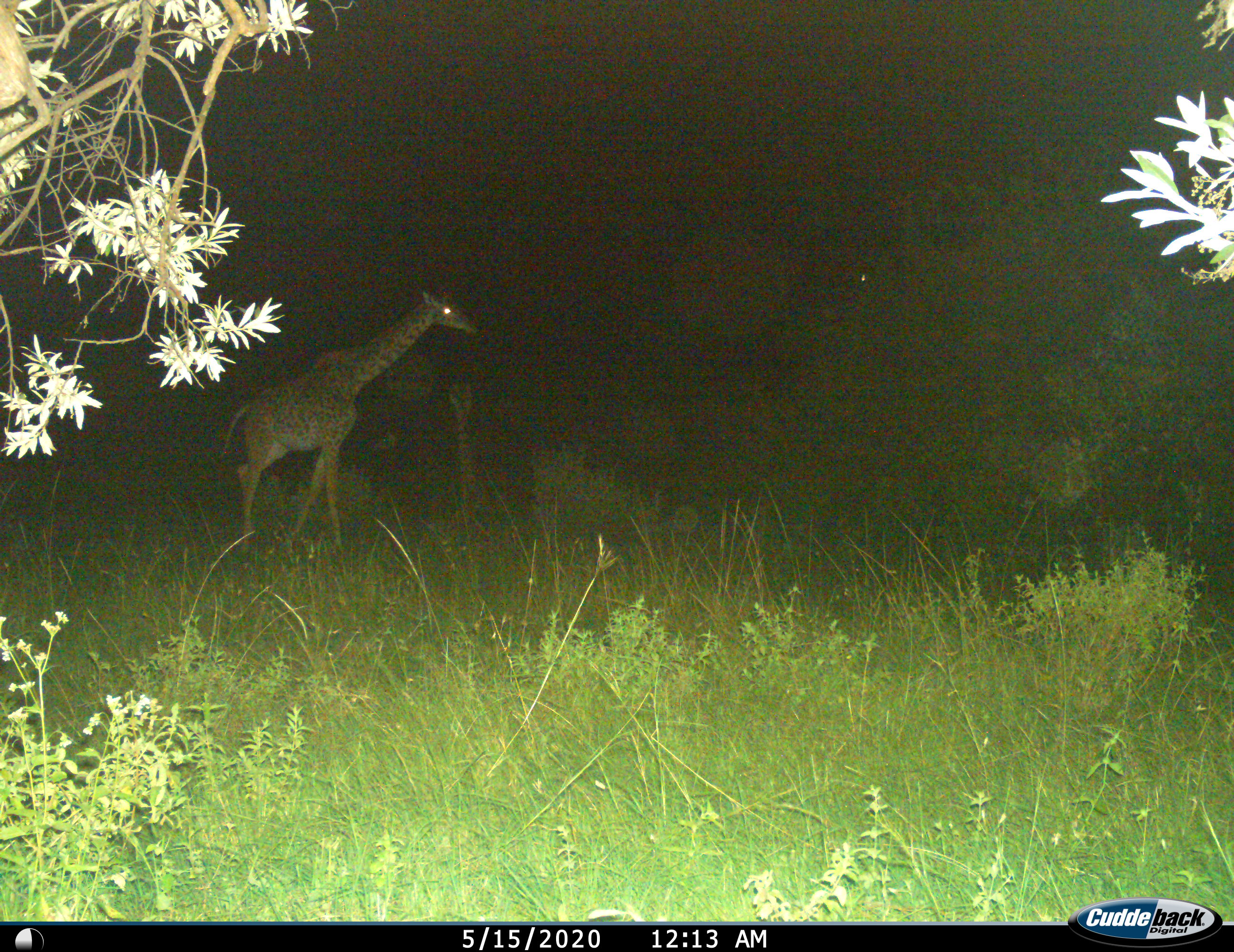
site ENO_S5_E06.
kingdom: Animalia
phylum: Chordata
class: Mammalia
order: Artiodactyla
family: Giraffidae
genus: Giraffa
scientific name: Giraffa camelopardalis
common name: giraffe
Giraffe (Giraffa camelopardalis), count 1. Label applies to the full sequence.